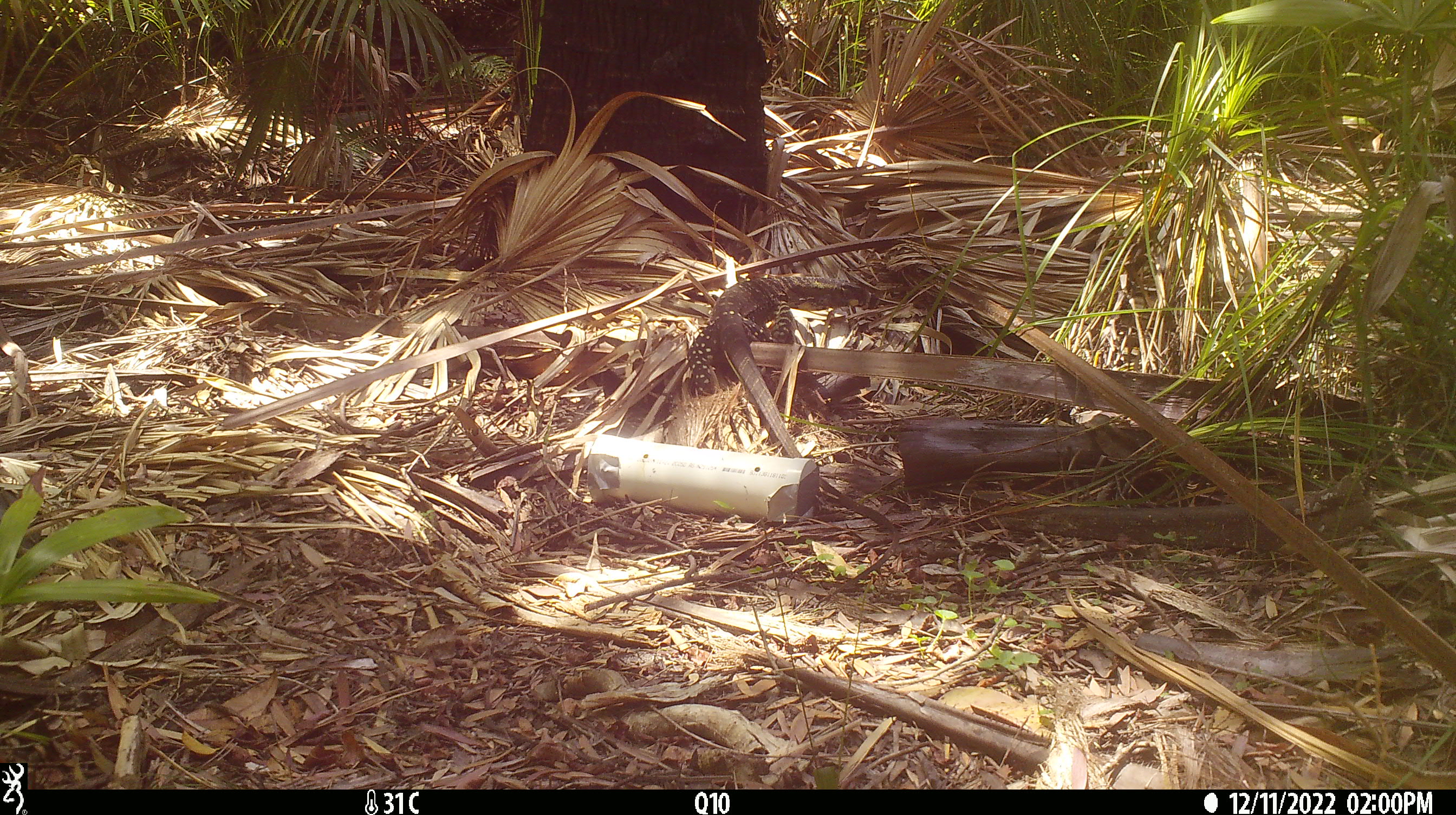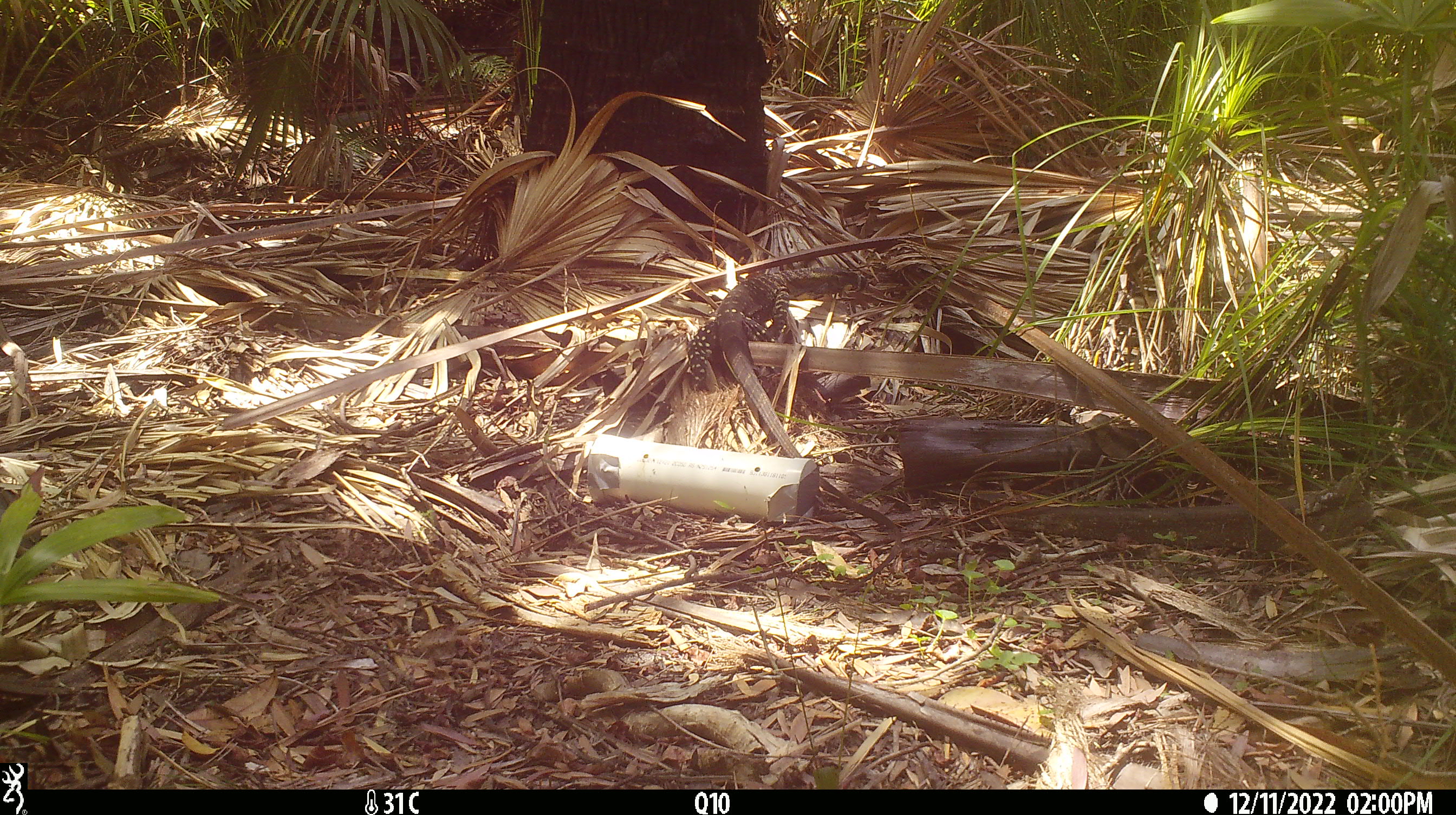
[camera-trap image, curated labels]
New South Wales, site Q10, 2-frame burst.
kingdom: Animalia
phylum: Chordata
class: Reptilia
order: Squamata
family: Varanidae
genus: Varanus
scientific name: Varanus varius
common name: lace monitor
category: goanna